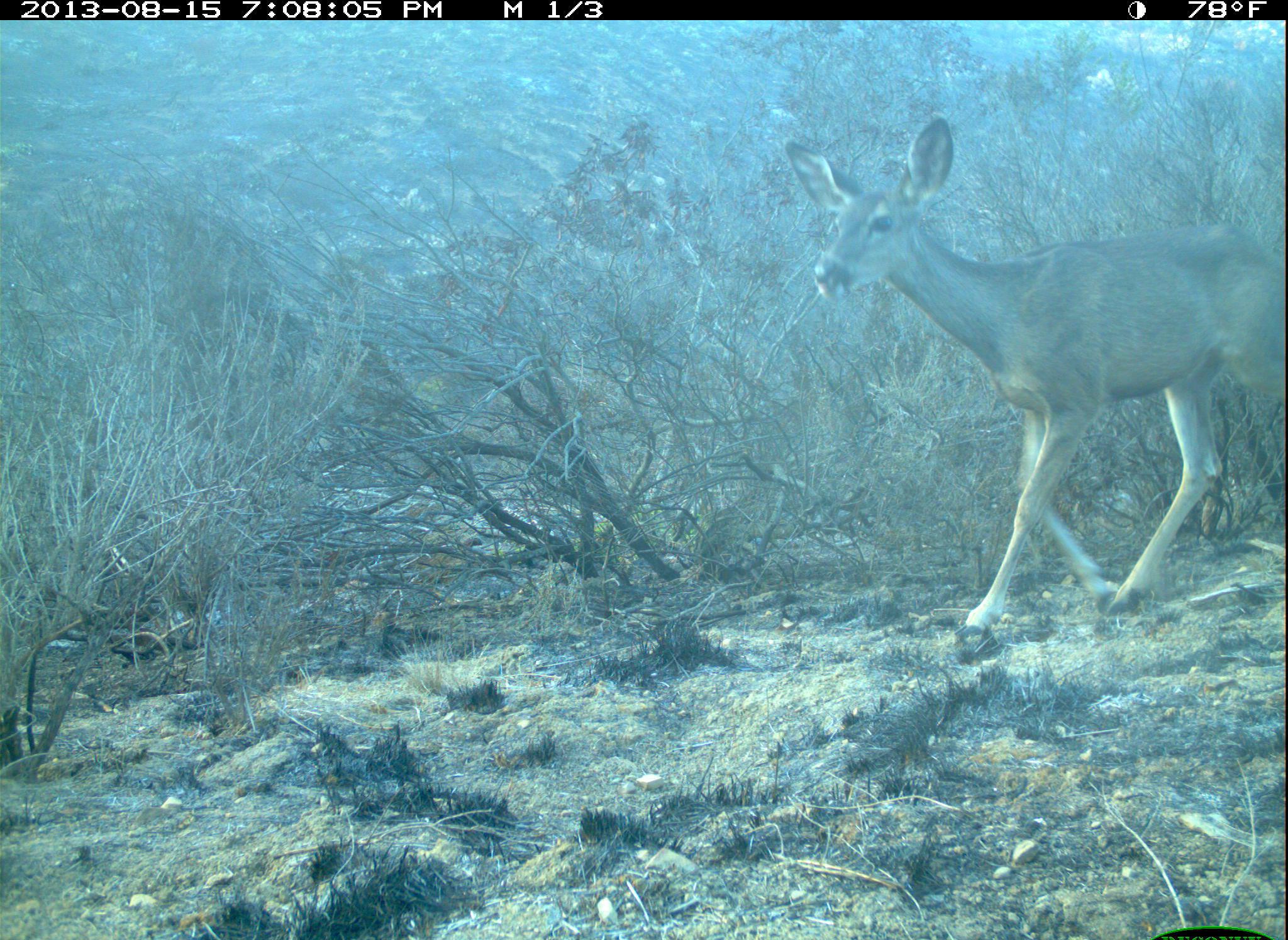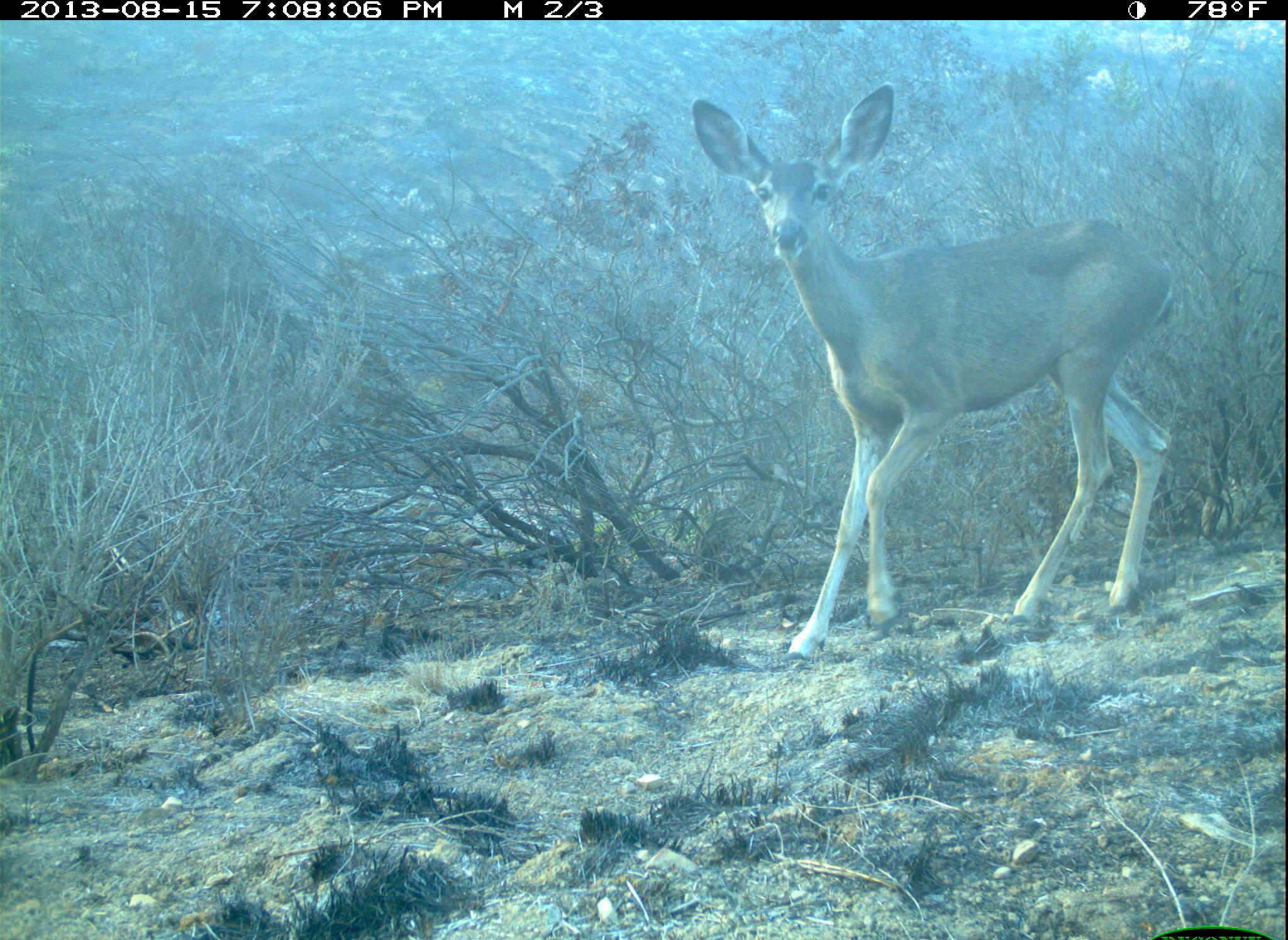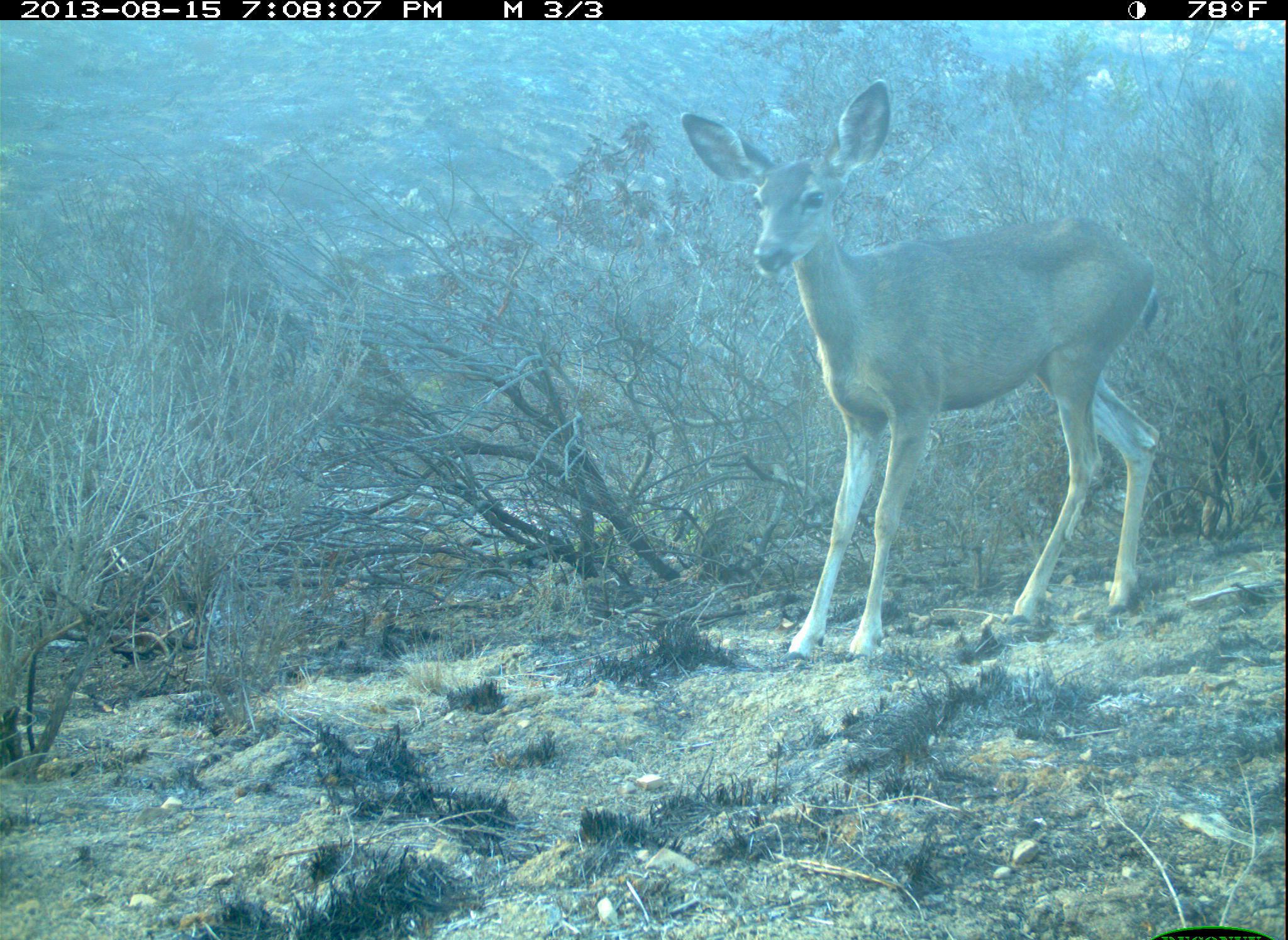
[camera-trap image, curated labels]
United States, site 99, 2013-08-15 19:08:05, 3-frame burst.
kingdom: Animalia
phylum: Chordata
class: Mammalia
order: Artiodactyla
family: Cervidae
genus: Odocoileus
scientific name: Odocoileus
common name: deer